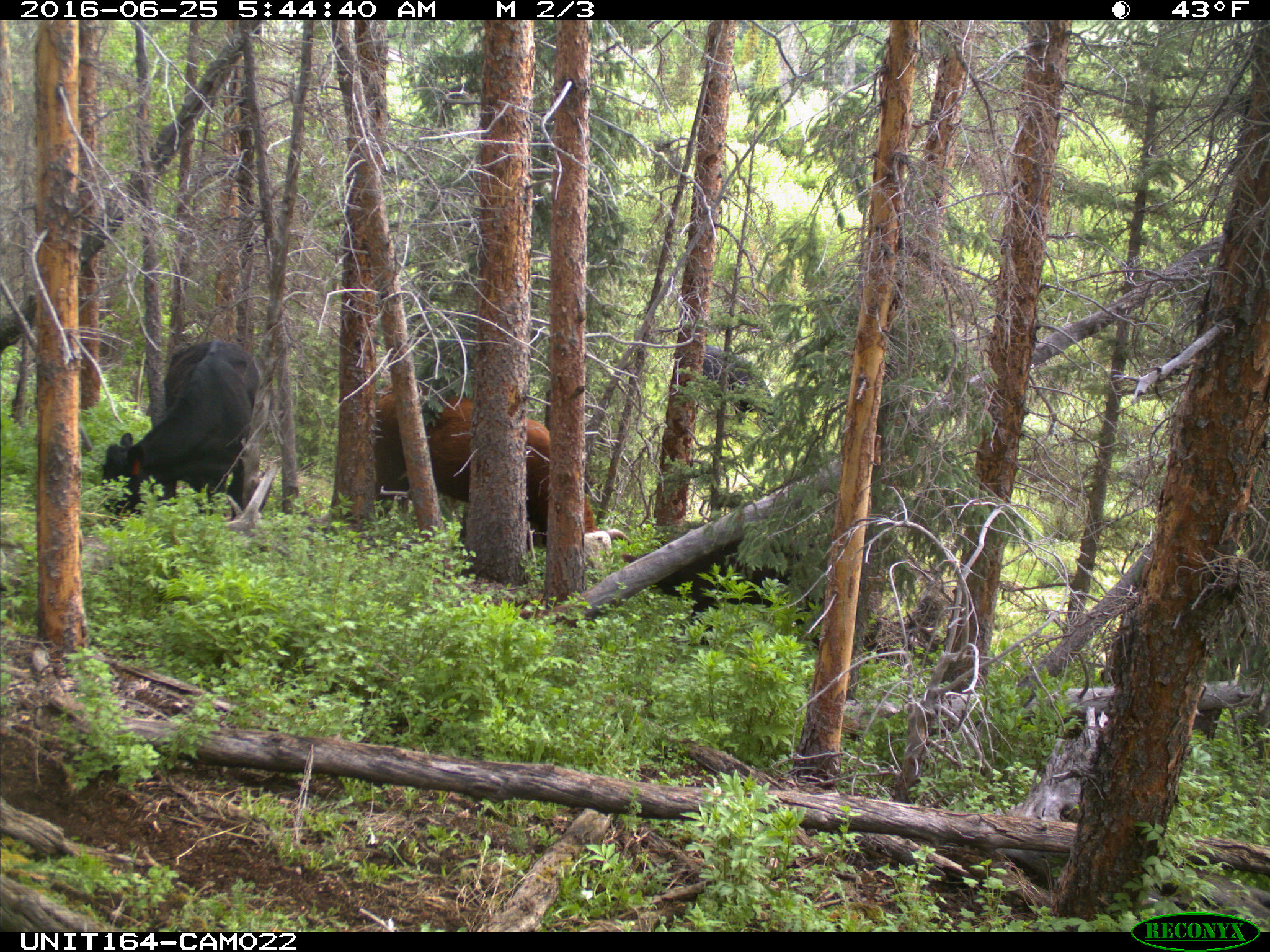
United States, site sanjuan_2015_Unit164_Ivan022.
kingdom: Animalia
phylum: Chordata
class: Mammalia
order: Artiodactyla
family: Bovidae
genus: Bos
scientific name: Bos taurus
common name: domestic cow